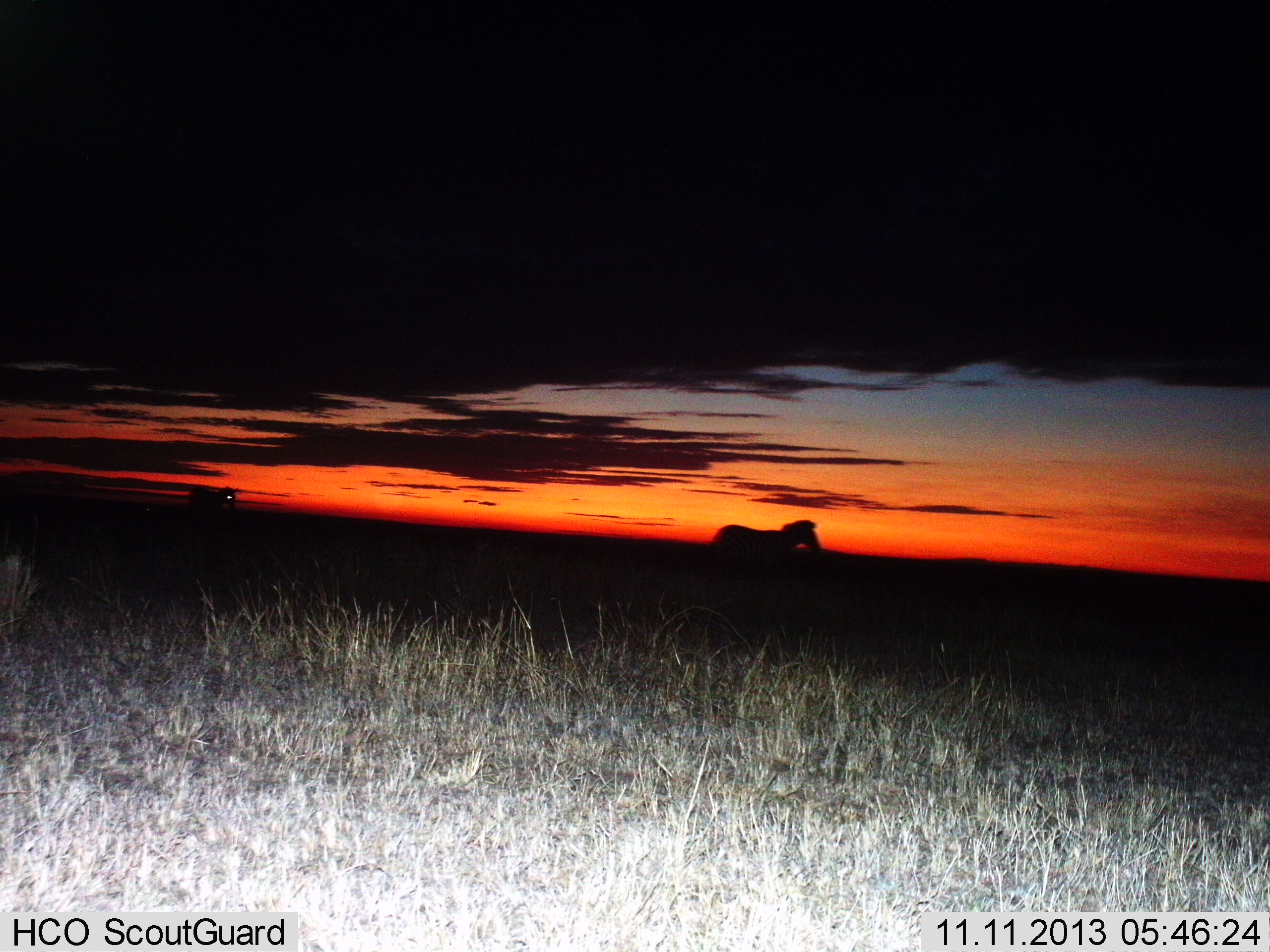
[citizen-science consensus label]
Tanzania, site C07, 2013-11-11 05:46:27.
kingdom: Animalia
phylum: Chordata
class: Mammalia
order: Perissodactyla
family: Equidae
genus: Equus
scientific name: Equus quagga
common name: plains zebra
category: zebra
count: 2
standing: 30%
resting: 0%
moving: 70%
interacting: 0%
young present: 0%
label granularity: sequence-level